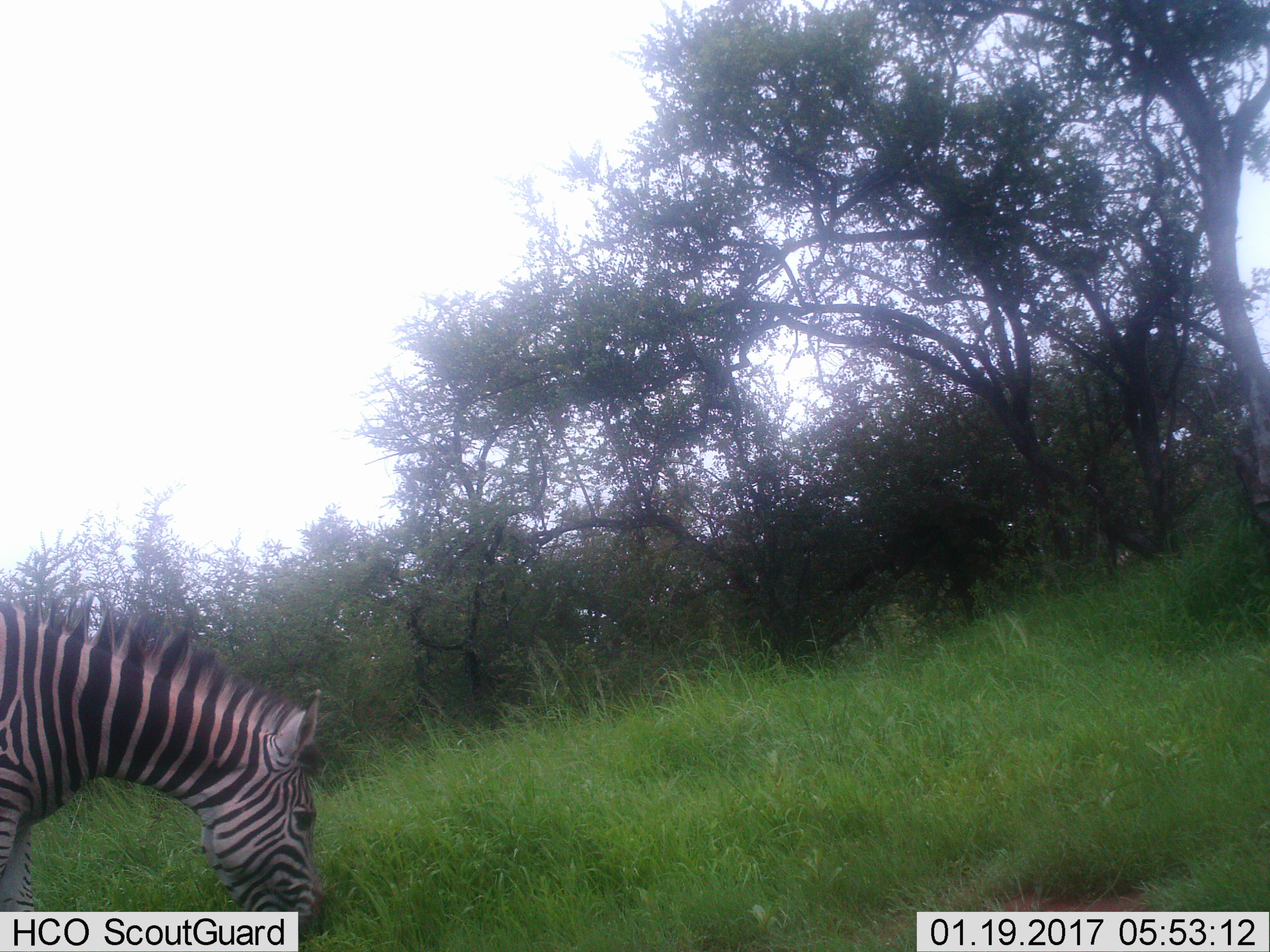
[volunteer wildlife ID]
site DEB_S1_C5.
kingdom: Animalia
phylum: Chordata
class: Mammalia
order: Perissodactyla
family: Equidae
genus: Equus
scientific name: Equus quagga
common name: plains zebra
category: zebraplains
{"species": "zebraplains (plains zebra) (Equus quagga)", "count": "1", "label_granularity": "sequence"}